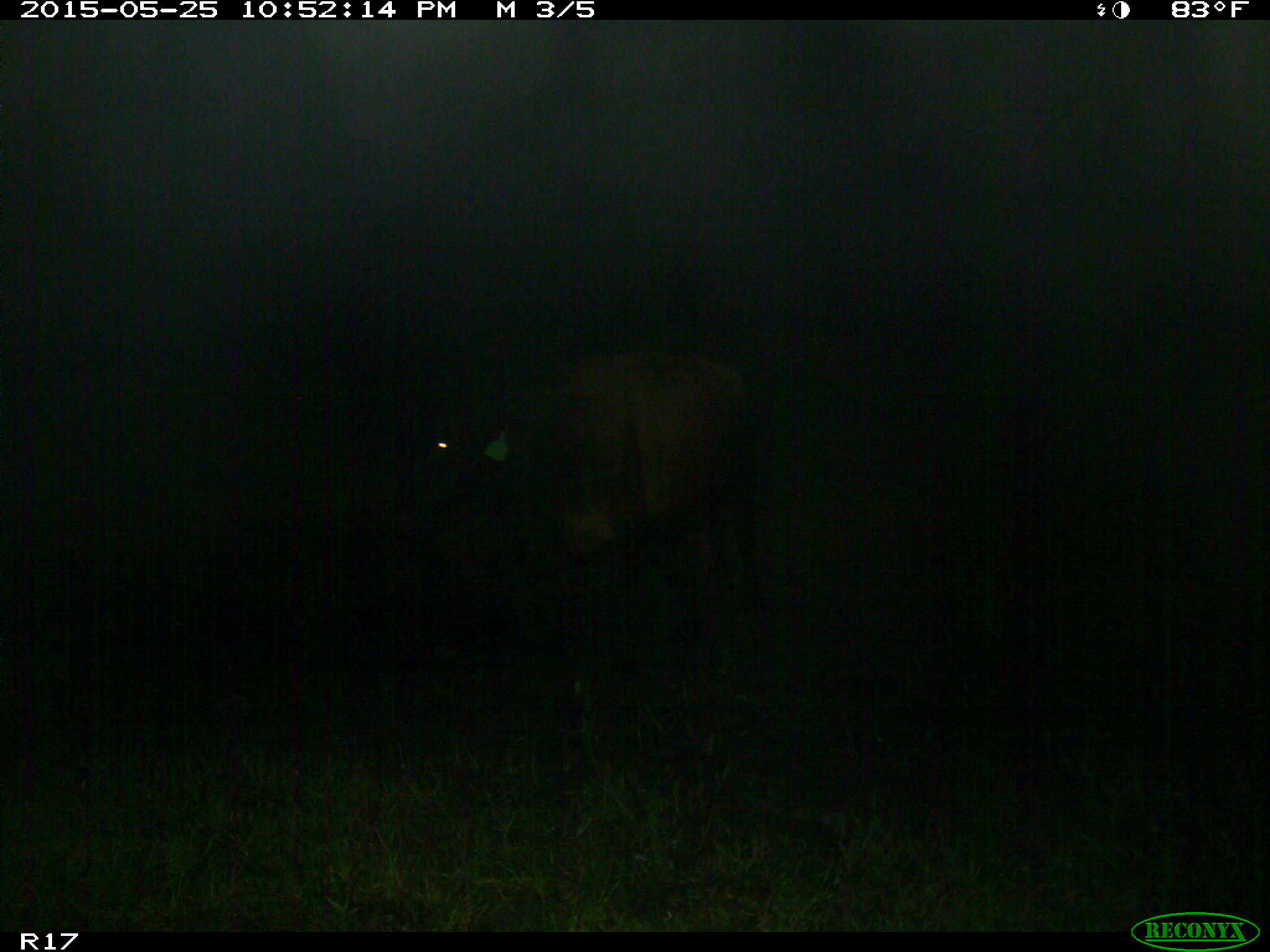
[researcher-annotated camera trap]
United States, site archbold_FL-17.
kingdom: Animalia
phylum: Chordata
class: Mammalia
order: Artiodactyla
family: Bovidae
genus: Bos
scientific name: Bos taurus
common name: domestic cow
Bos taurus (domestic cow).